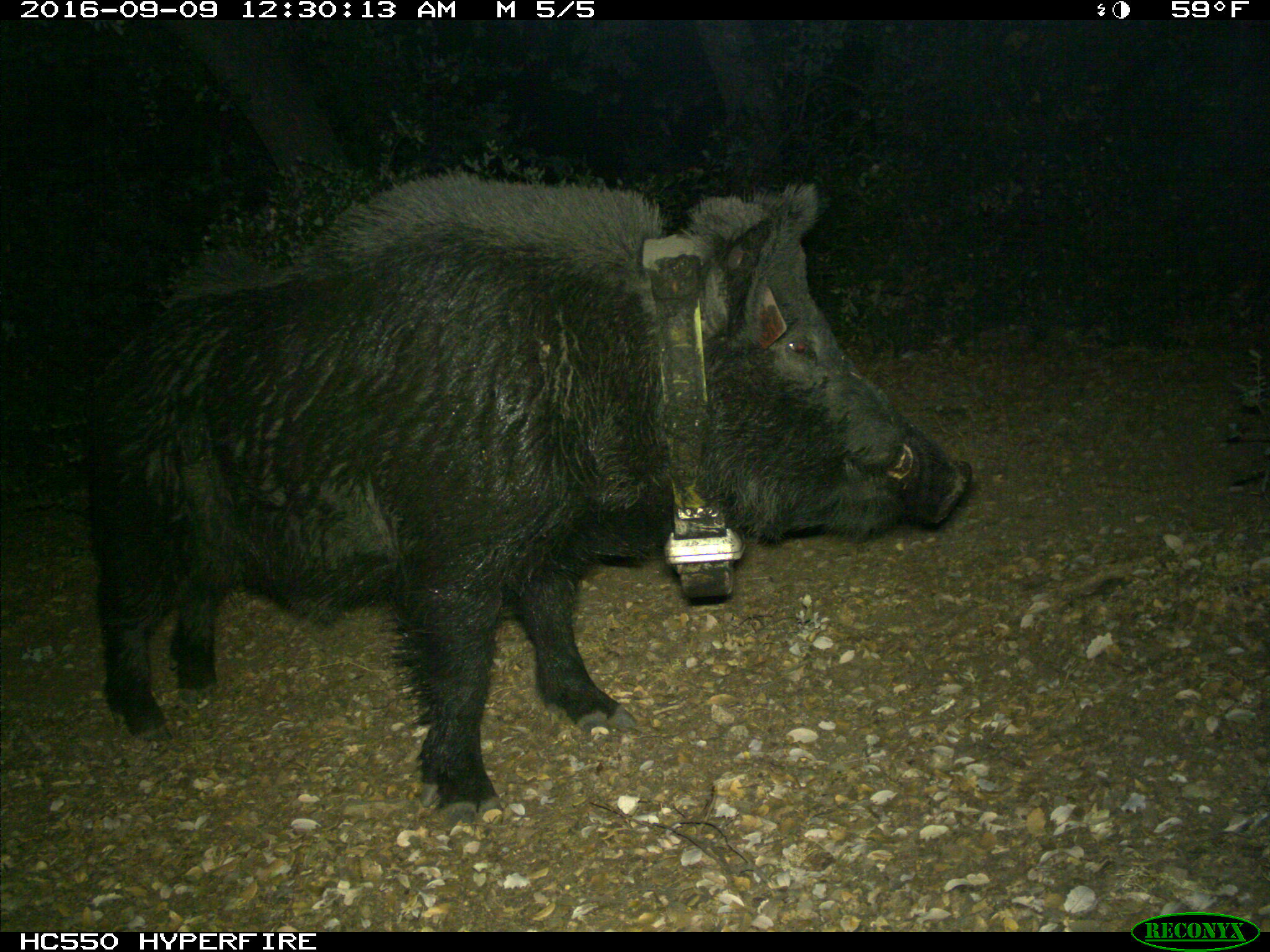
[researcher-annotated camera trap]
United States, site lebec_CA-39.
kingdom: Animalia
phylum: Chordata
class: Mammalia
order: Artiodactyla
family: Suidae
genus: Sus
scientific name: Sus scrofa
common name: wild boar